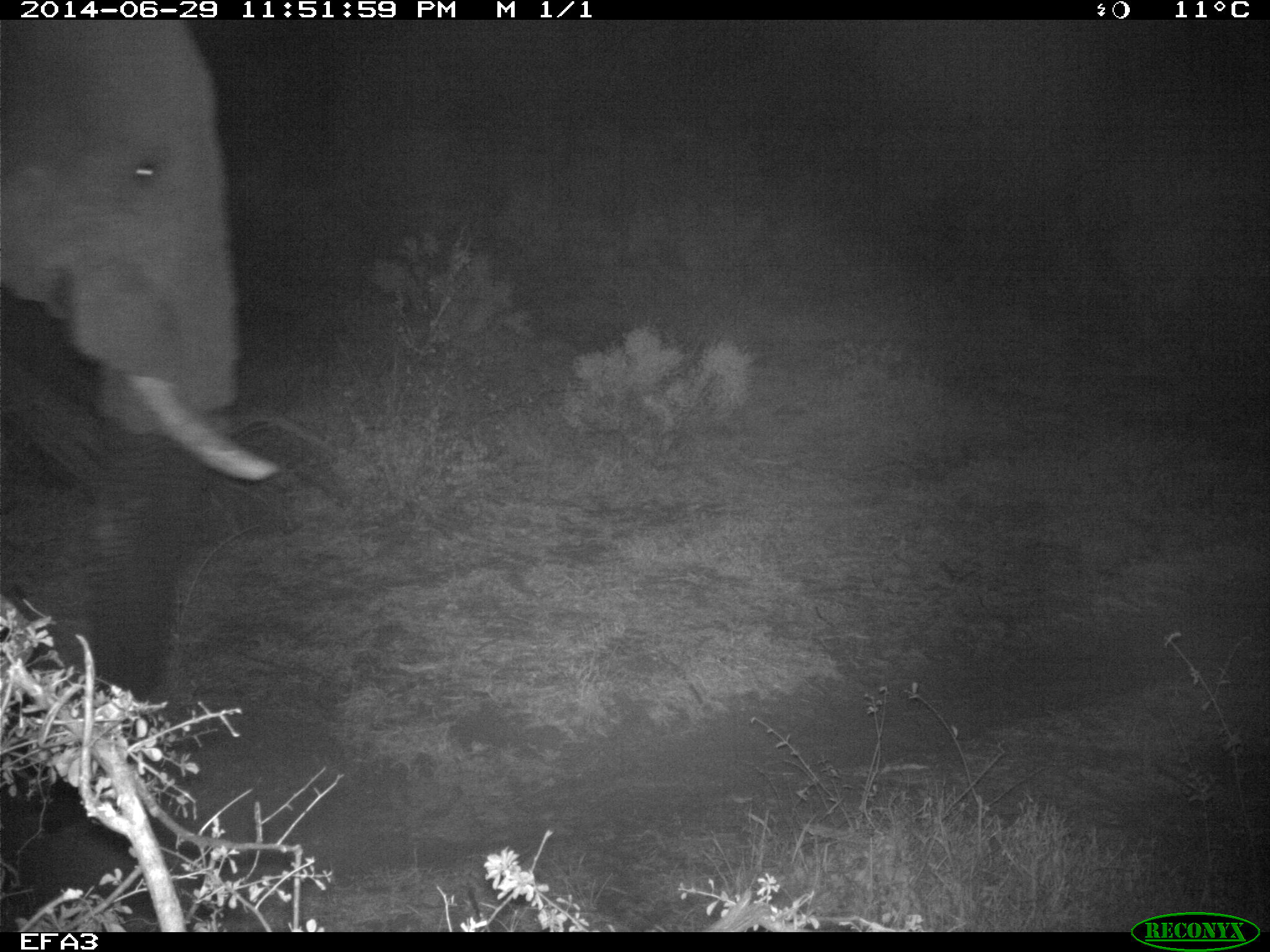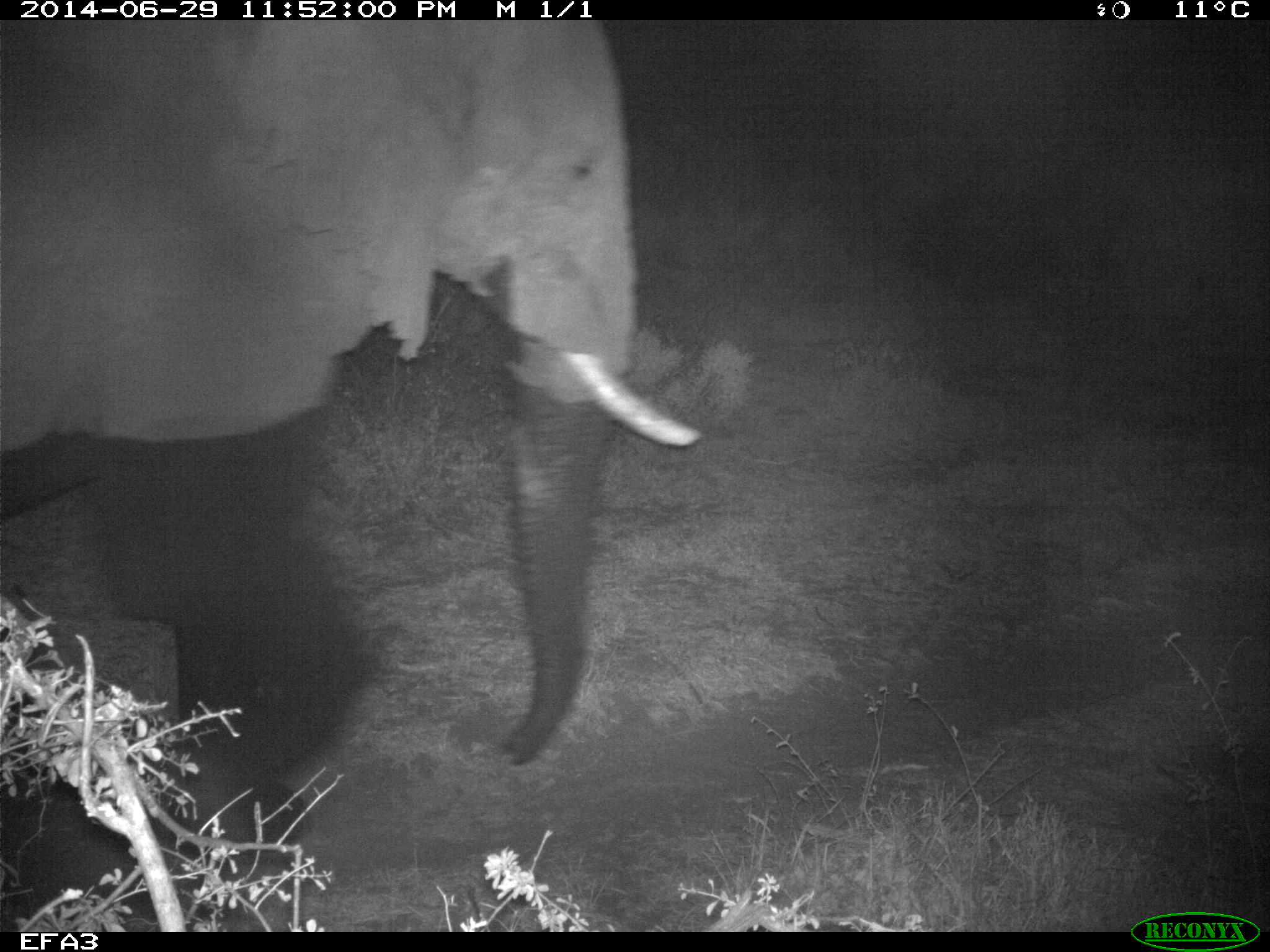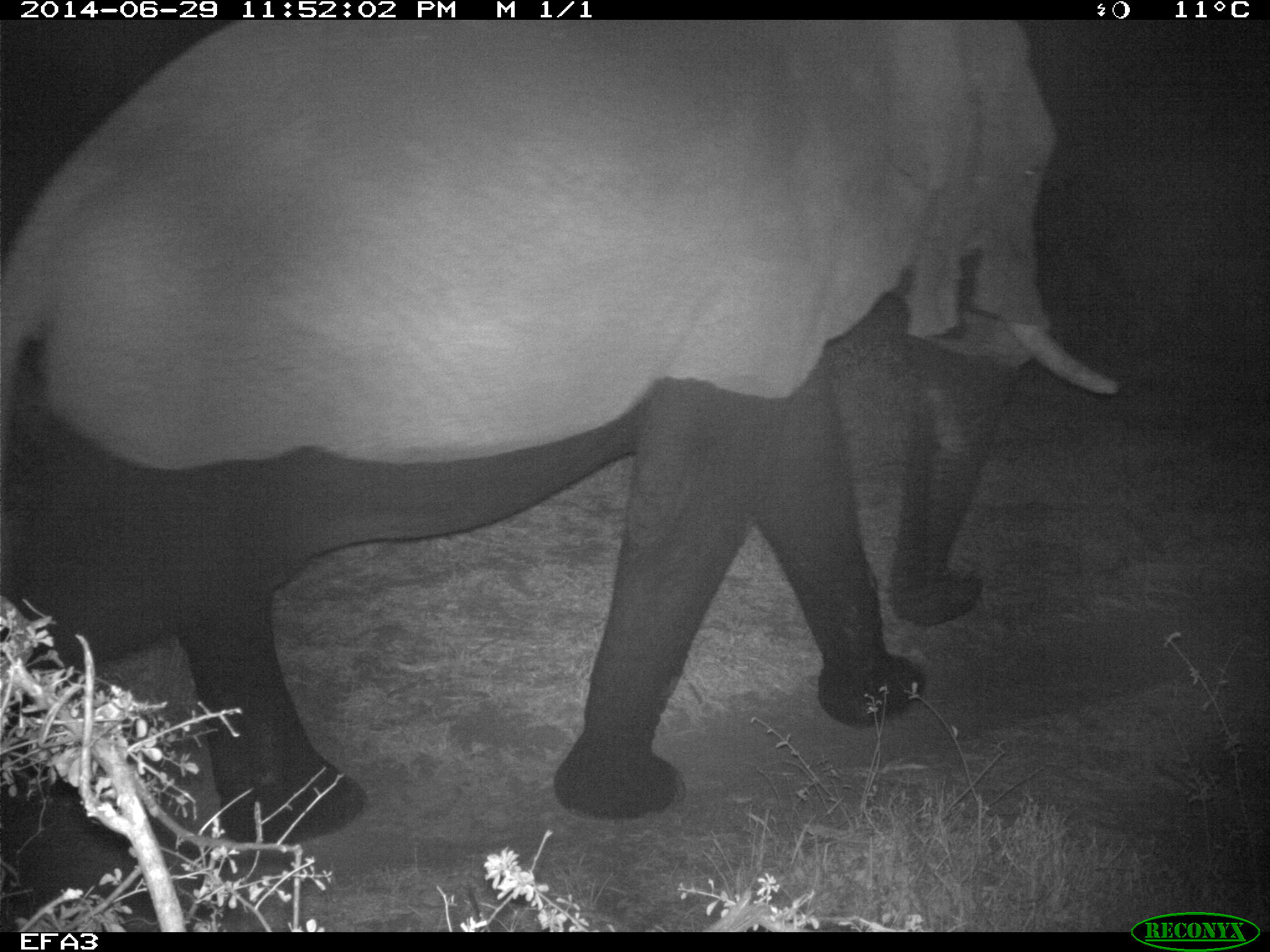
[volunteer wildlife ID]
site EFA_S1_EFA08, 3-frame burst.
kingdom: Animalia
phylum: Chordata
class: Mammalia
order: Proboscidea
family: Elephantidae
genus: Loxodonta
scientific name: Loxodonta africana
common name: african bush elephant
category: elephant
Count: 1.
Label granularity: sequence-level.